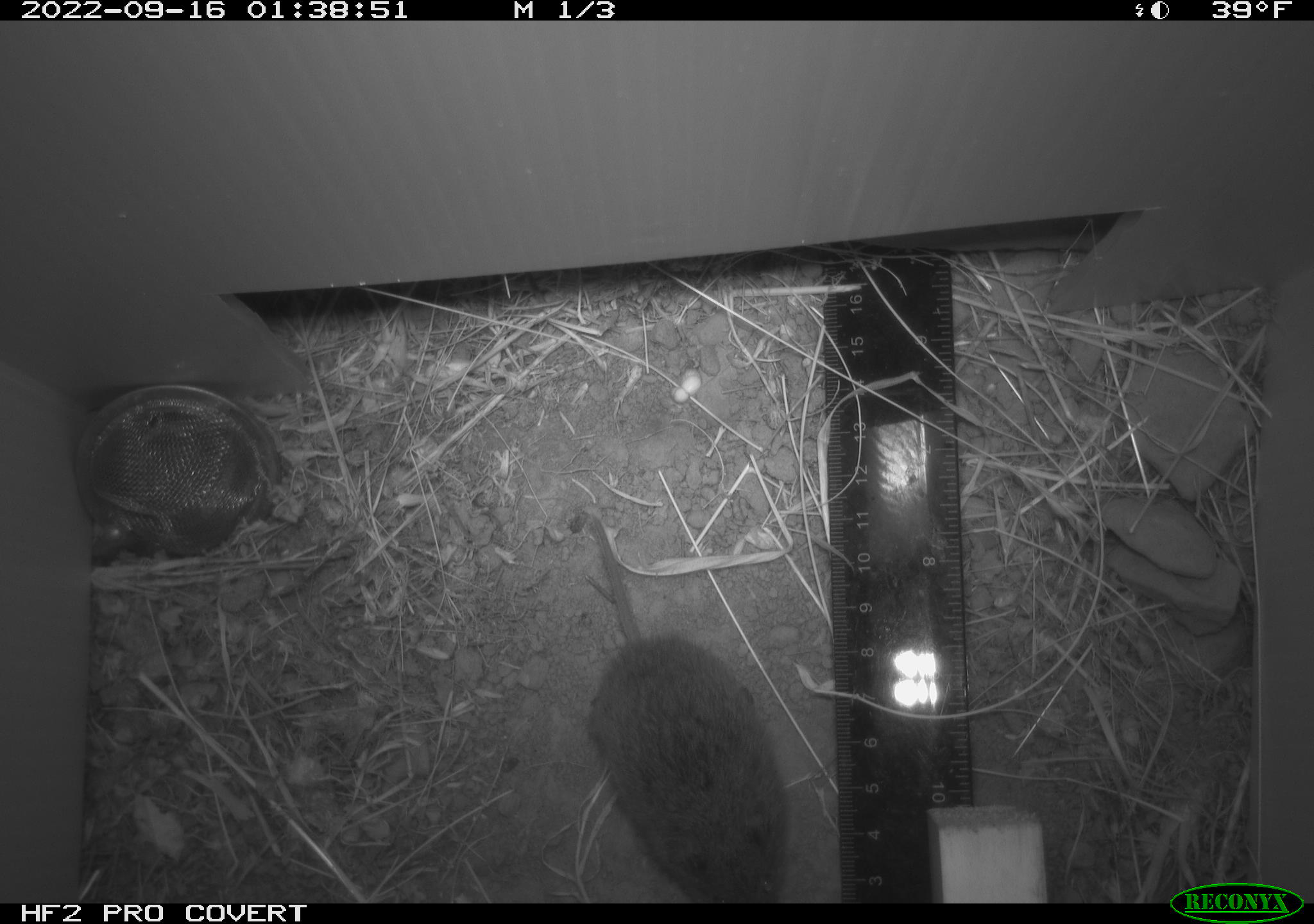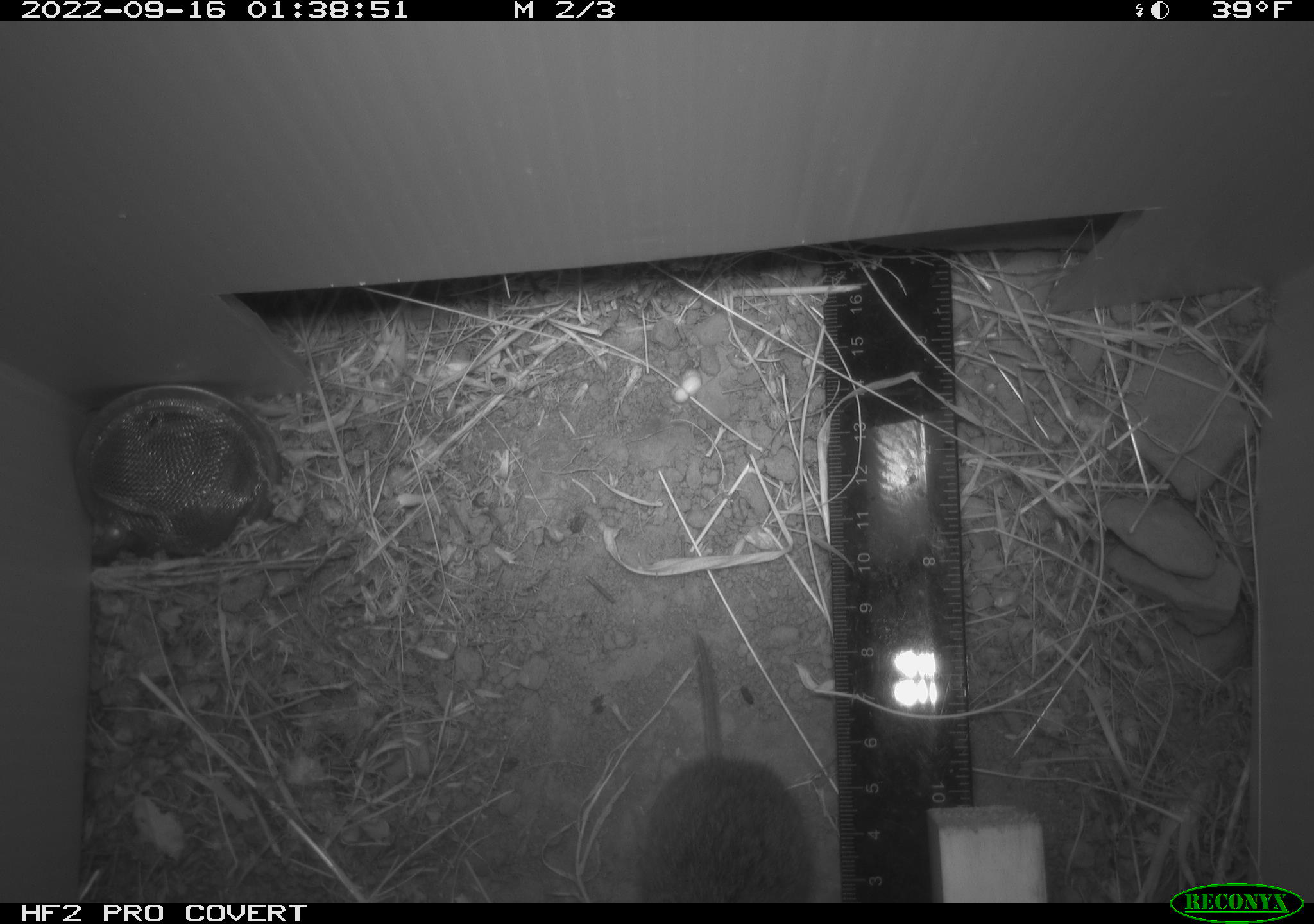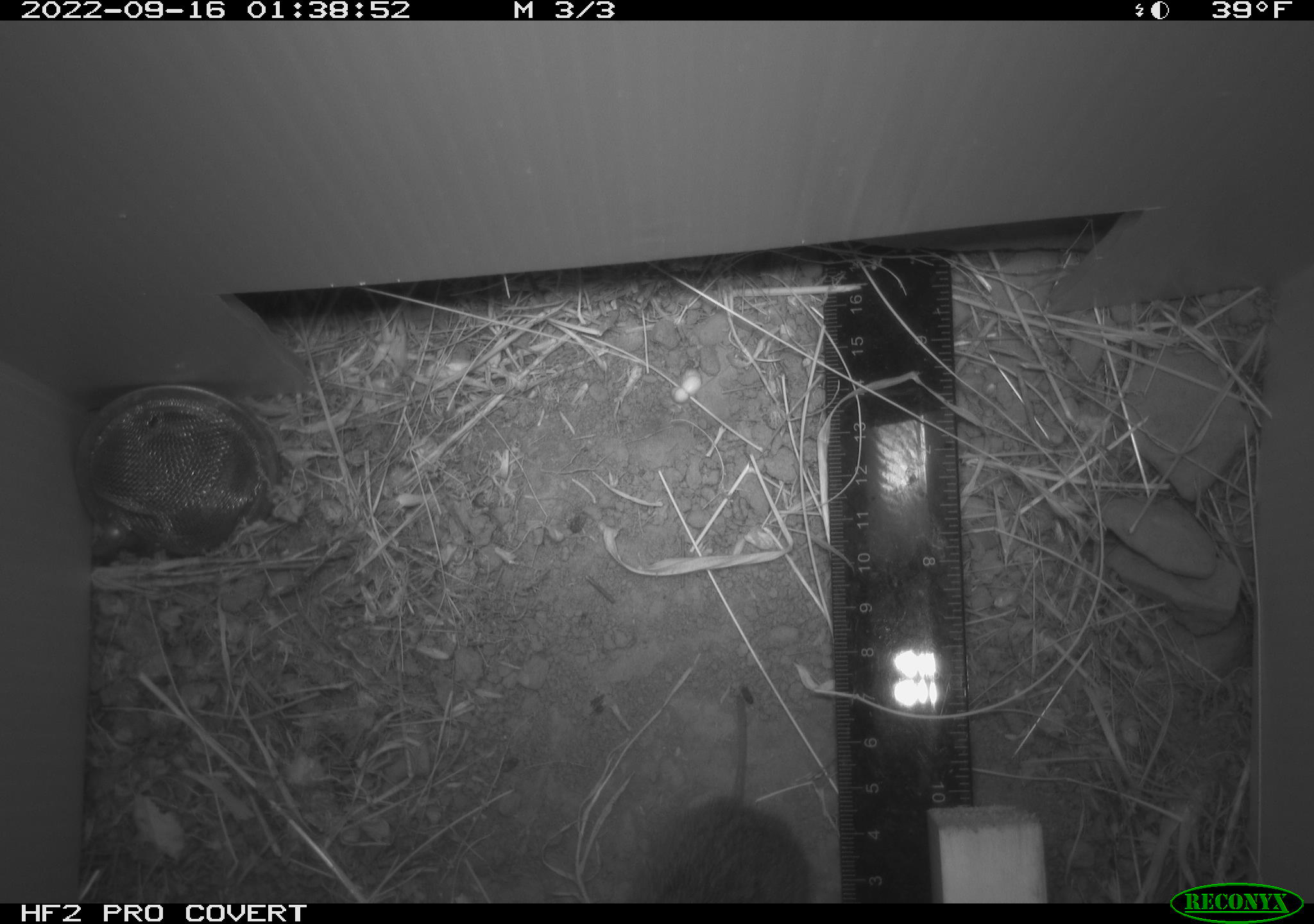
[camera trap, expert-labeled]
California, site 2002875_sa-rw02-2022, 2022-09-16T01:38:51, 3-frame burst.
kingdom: Animalia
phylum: Chordata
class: Mammalia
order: Rodentia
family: Cricetidae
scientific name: Arvicolinae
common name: voles, lemmings, and muskrats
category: arvicolinae subfamily